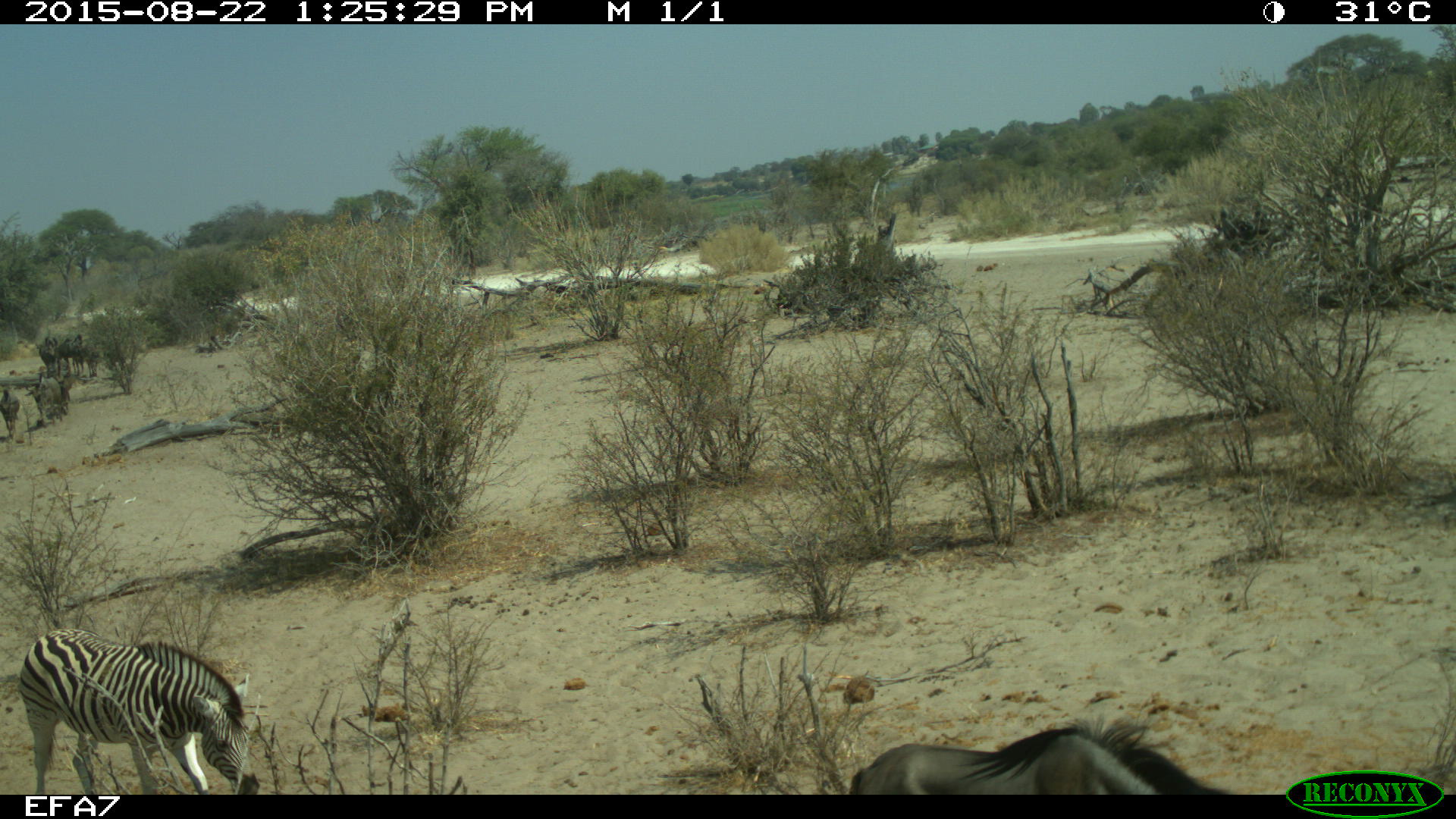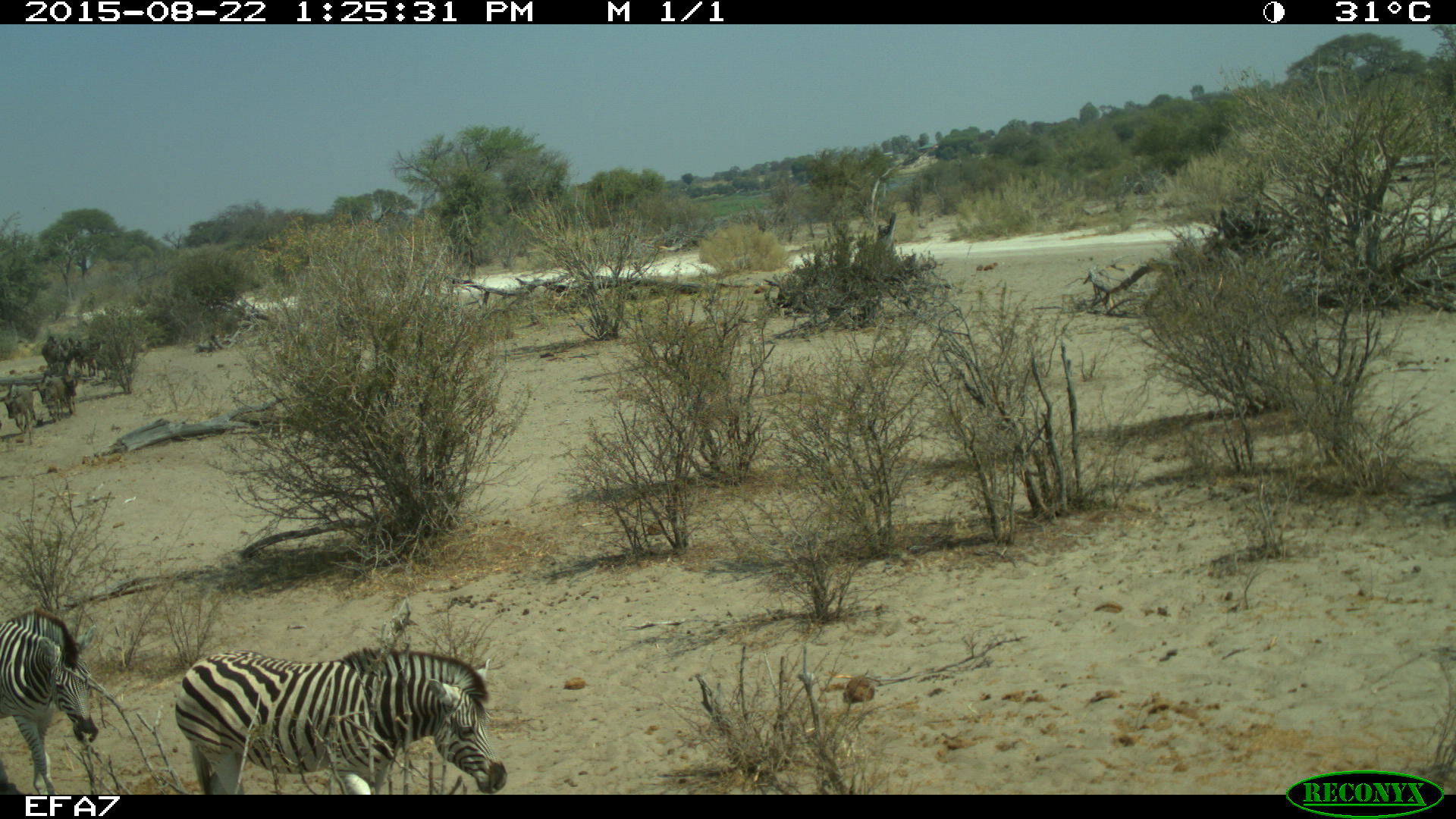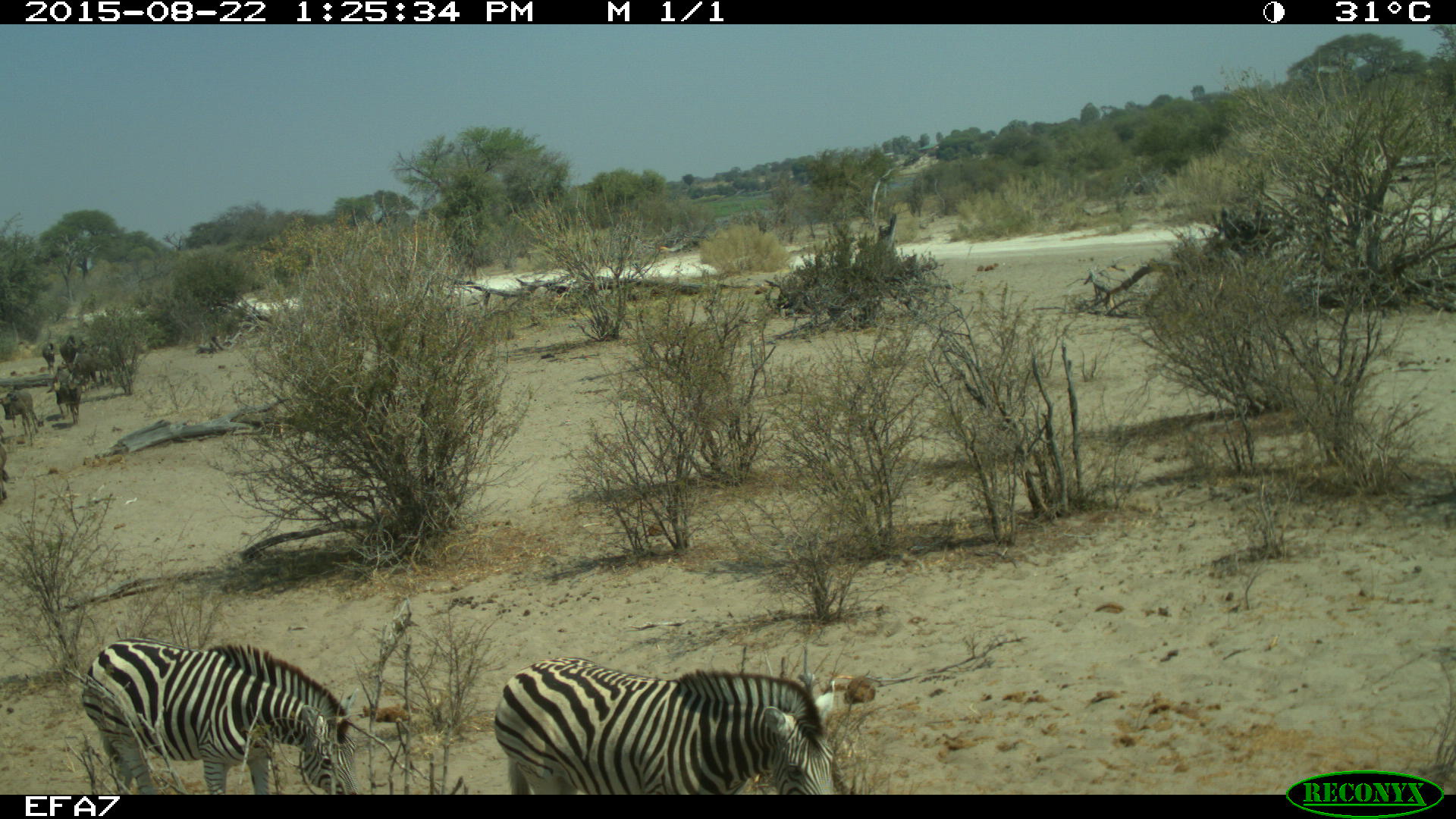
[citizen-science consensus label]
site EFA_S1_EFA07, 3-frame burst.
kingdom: Animalia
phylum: Chordata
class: Mammalia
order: Artiodactyla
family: Bovidae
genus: Connochaetes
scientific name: Connochaetes taurinus taurinus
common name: blue wildebeest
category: wildebeestblue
Wildebeestblue (blue wildebeest) (Connochaetes taurinus taurinus), count 8. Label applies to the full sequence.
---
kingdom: Animalia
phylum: Chordata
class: Mammalia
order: Perissodactyla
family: Equidae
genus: Equus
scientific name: Equus quagga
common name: plains zebra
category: zebraplains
Zebraplains (plains zebra) (Equus quagga), count 2. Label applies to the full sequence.